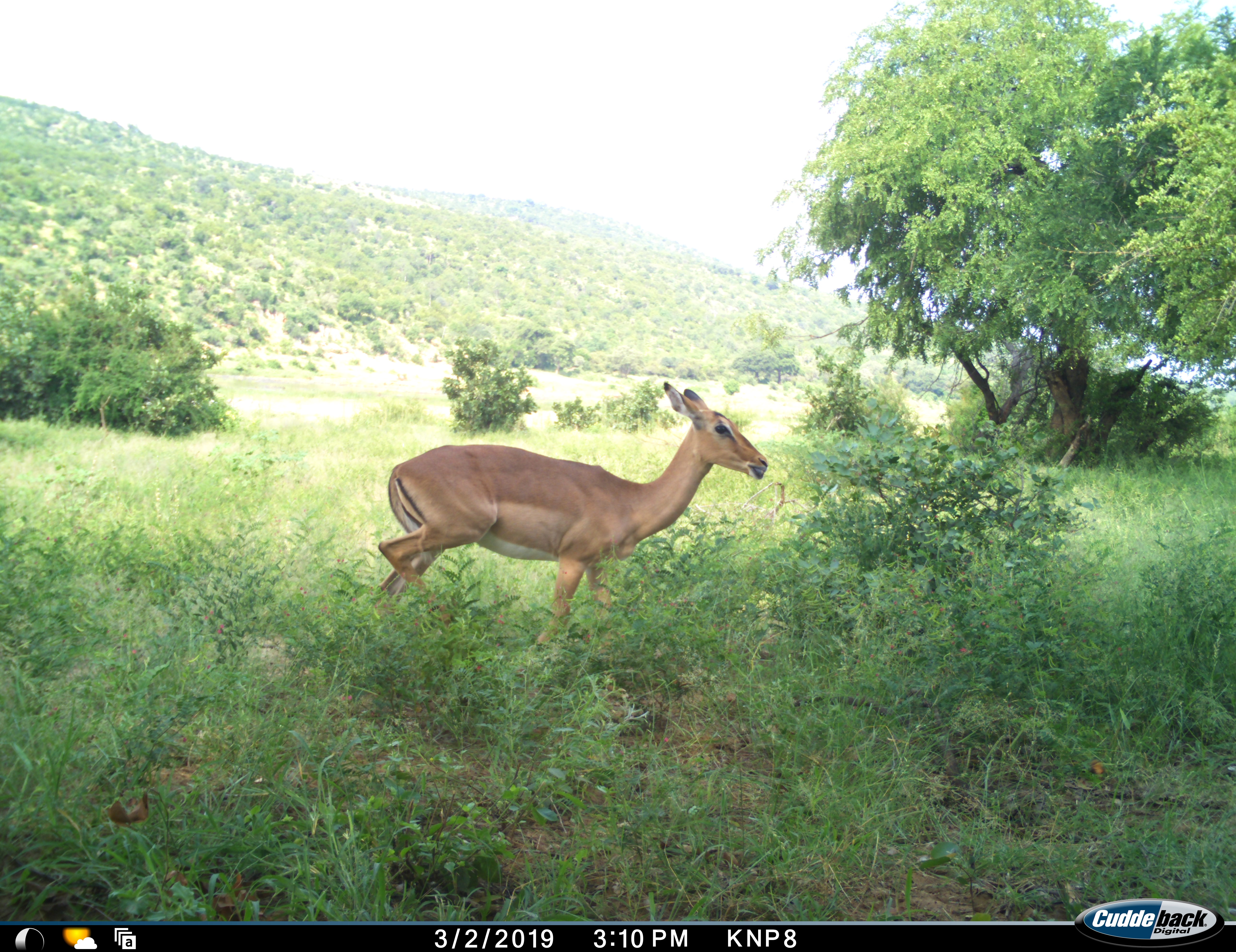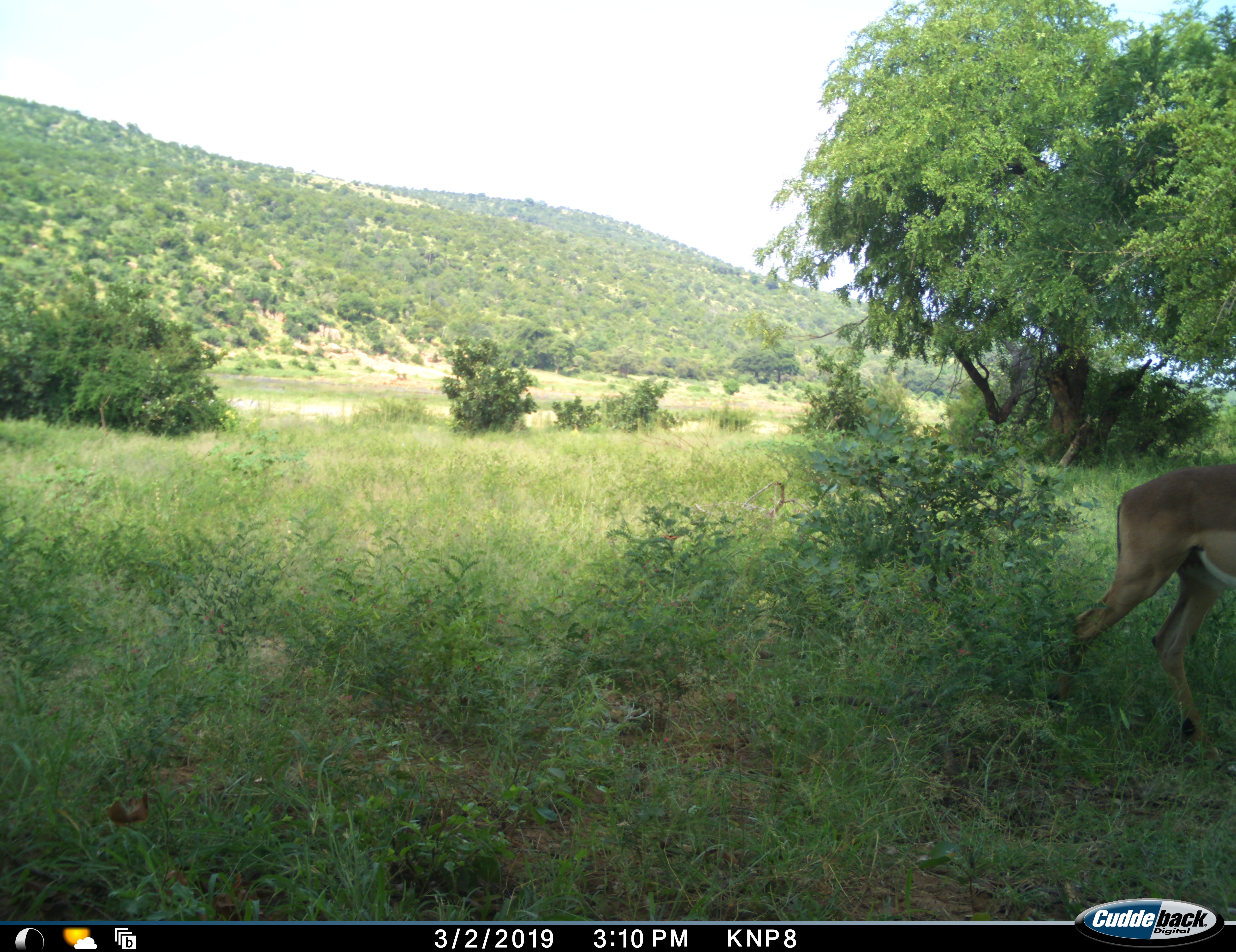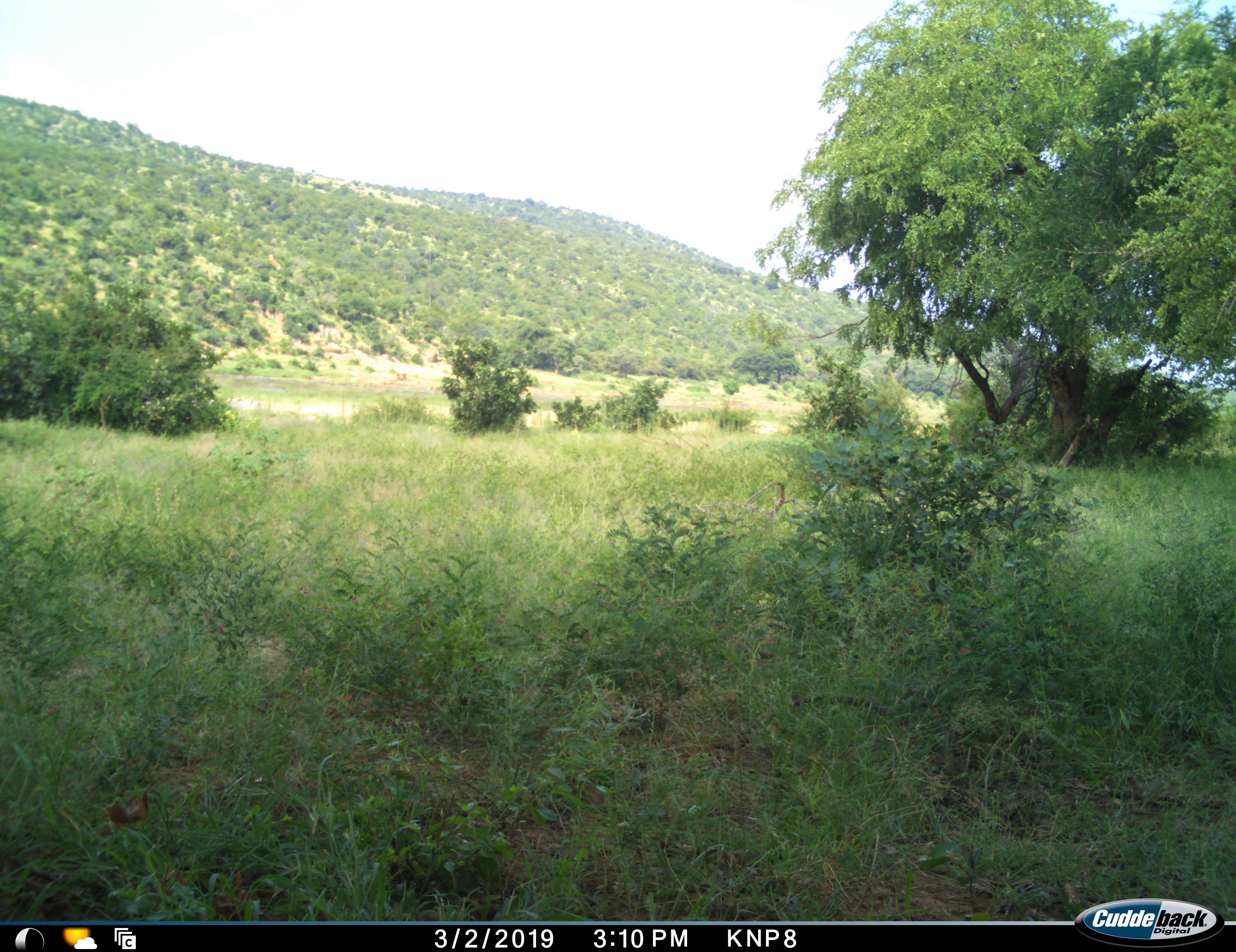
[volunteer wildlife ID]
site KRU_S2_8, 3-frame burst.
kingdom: Animalia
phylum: Chordata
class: Mammalia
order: Artiodactyla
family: Bovidae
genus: Aepyceros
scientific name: Aepyceros melampus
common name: impala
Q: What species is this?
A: Impala (Aepyceros melampus).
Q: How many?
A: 1.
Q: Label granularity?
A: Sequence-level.